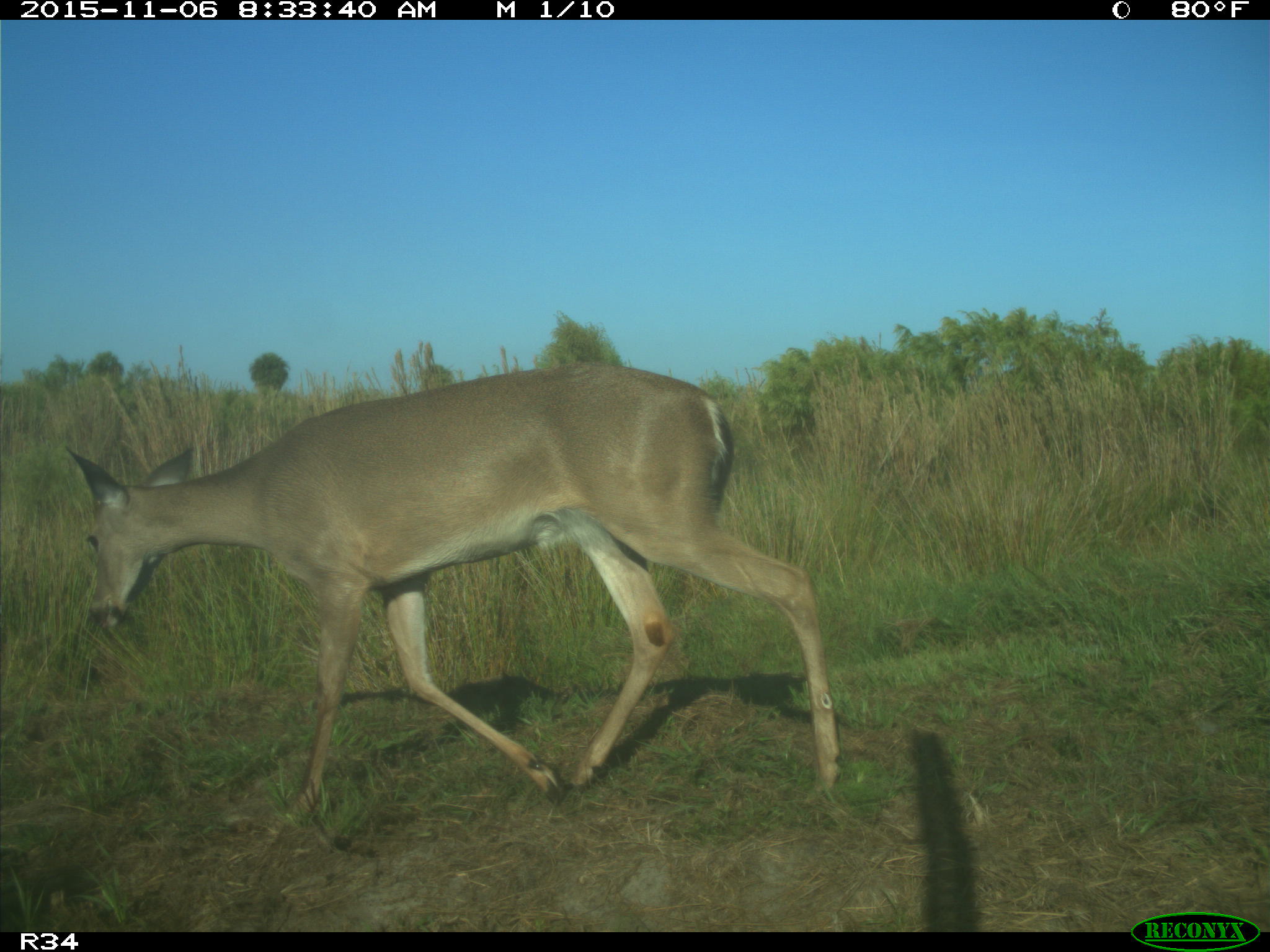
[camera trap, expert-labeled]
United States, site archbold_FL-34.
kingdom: Animalia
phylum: Chordata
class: Mammalia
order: Artiodactyla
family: Cervidae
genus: Odocoileus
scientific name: Odocoileus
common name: deer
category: unidentified deer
Unidentified deer (deer) (Odocoileus).